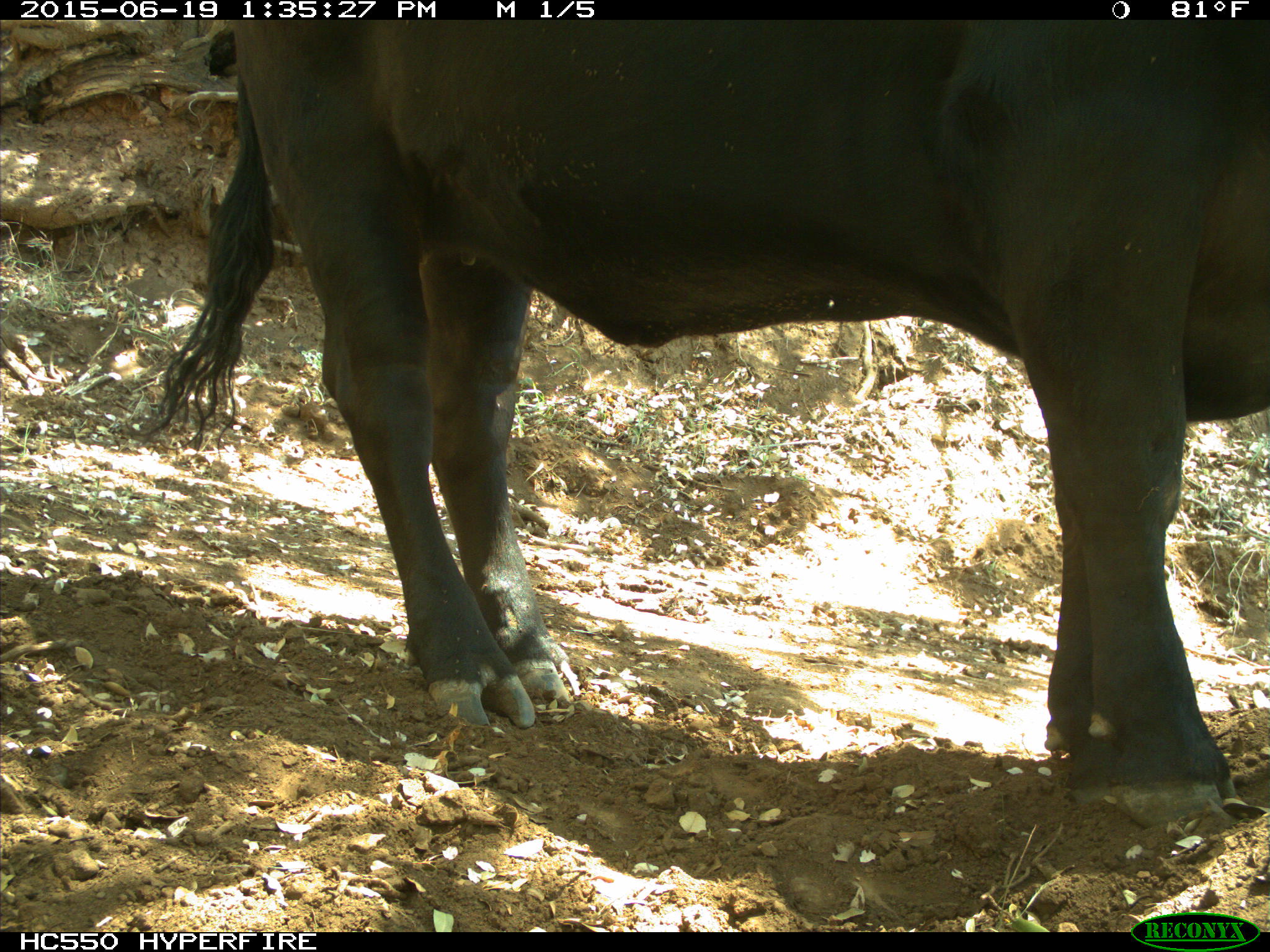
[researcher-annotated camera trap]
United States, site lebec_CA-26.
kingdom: Animalia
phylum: Chordata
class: Mammalia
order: Artiodactyla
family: Bovidae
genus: Bos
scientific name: Bos taurus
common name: domestic cow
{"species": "Bos taurus (domestic cow)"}